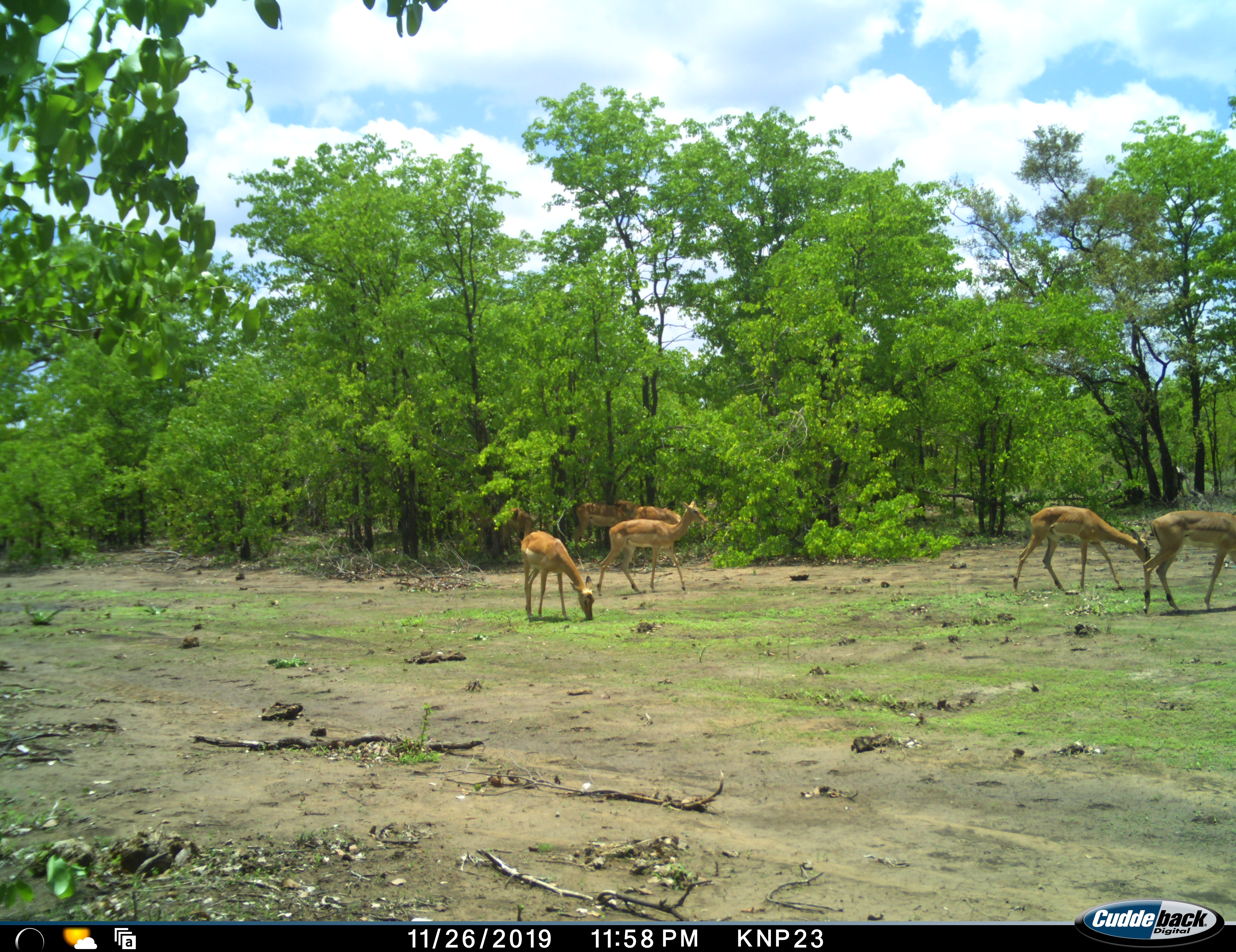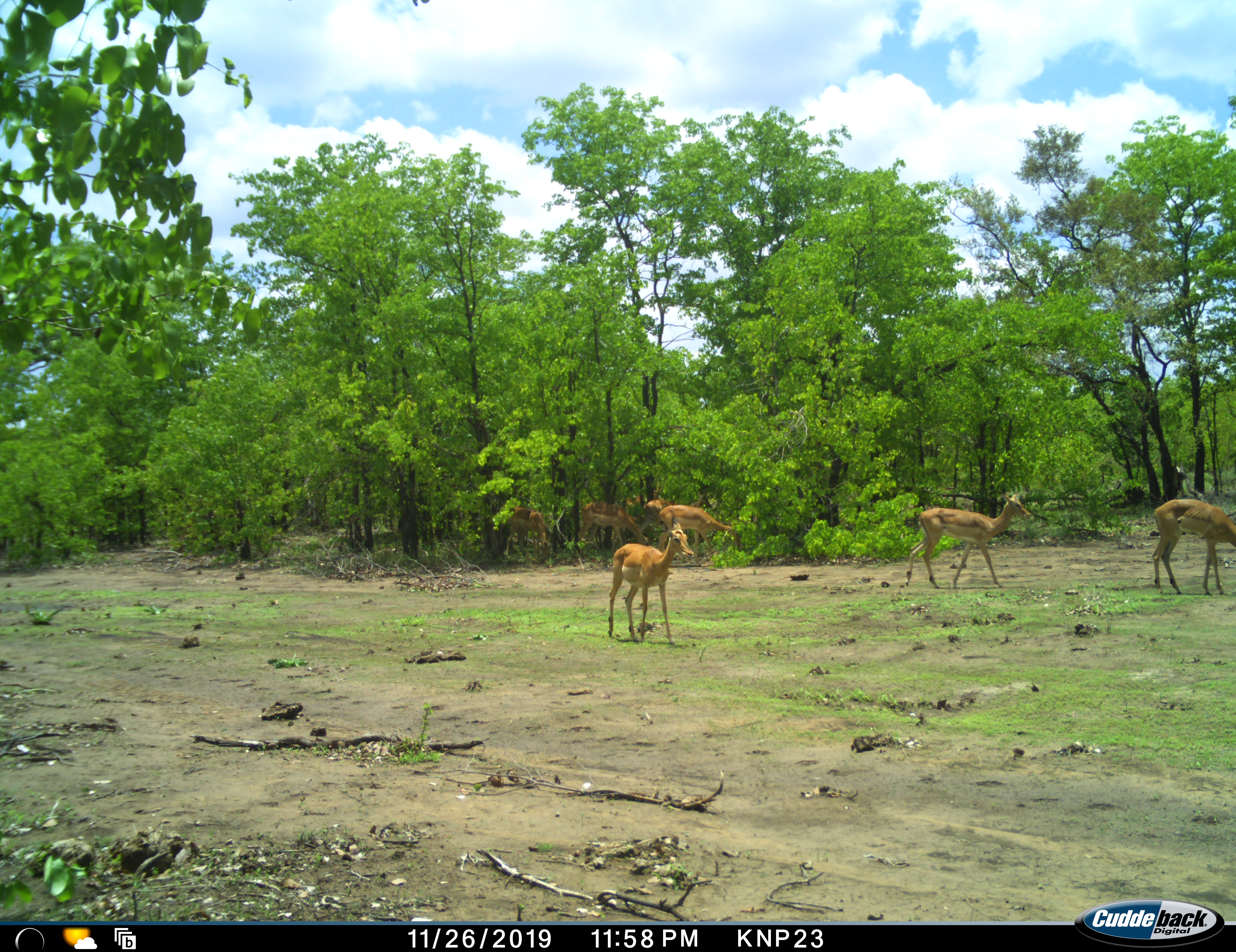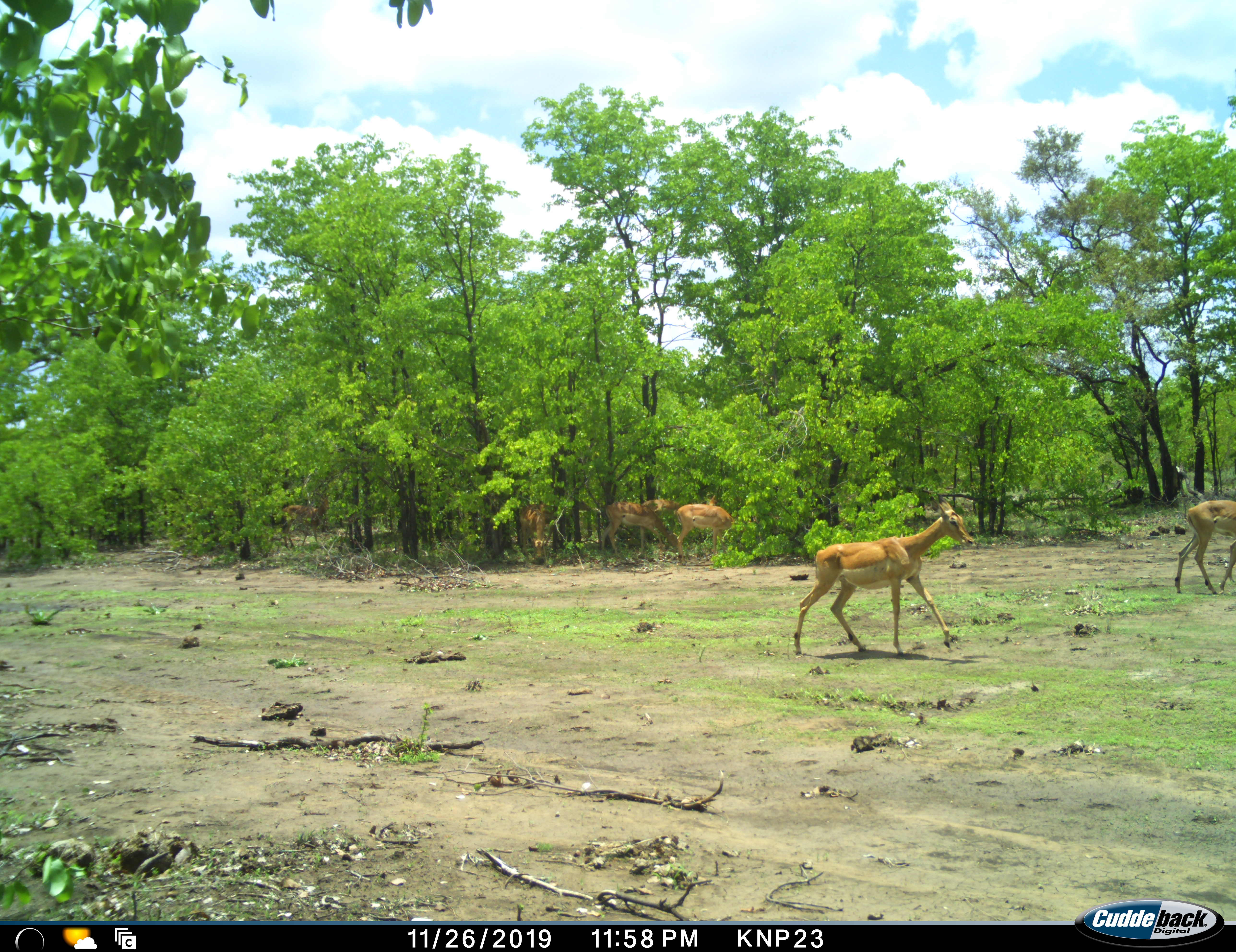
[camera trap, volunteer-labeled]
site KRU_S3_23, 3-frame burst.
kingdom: Animalia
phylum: Chordata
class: Mammalia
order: Artiodactyla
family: Bovidae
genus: Aepyceros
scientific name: Aepyceros melampus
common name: impala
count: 9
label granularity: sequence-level